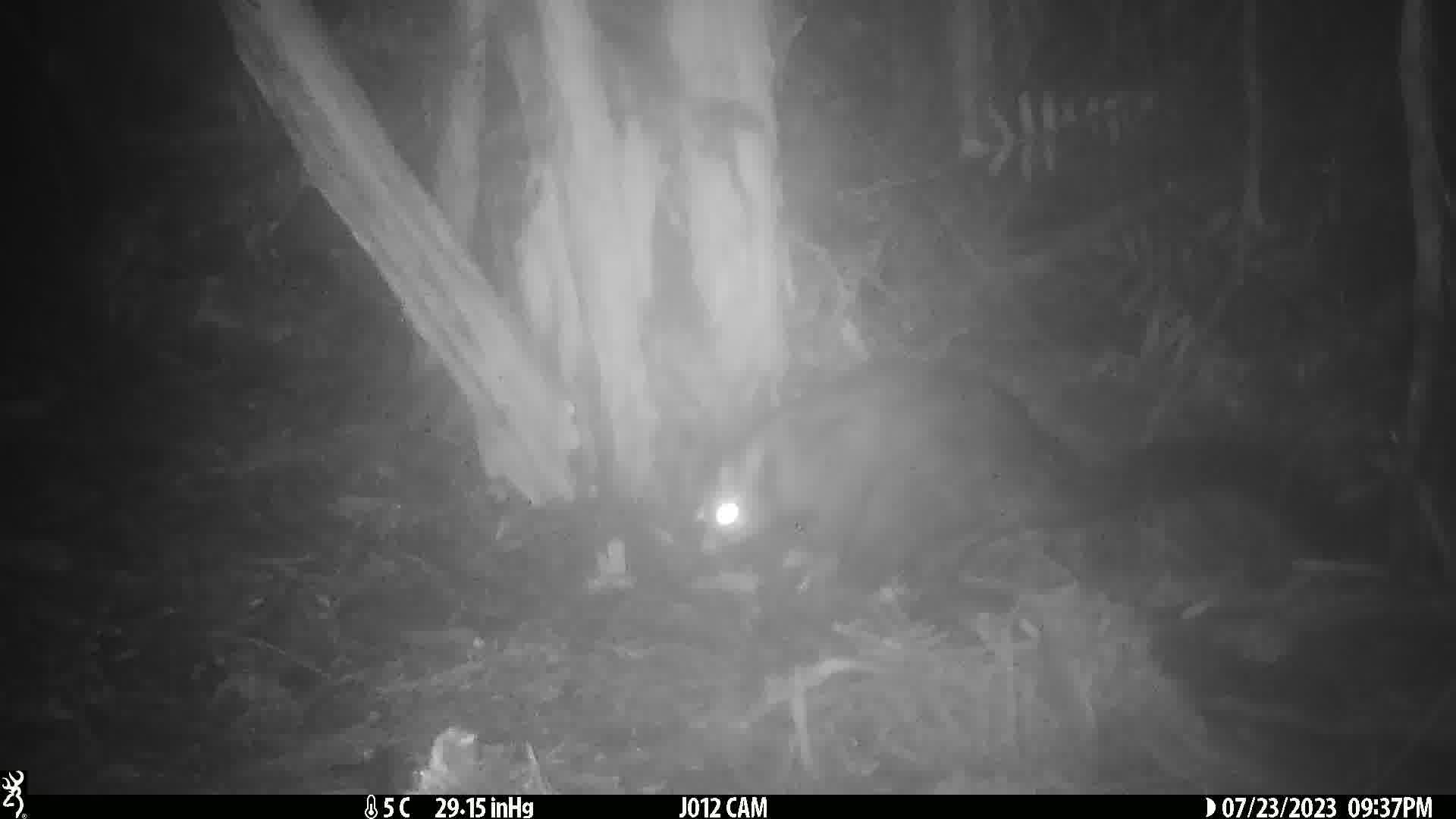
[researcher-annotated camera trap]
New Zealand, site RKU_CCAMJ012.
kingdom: Animalia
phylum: Chordata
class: Mammalia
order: Diprotodontia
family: Phalangeridae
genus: Trichosurus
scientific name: Trichosurus vulpecula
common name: common brushtail possum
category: possum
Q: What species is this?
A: Possum (common brushtail possum) (Trichosurus vulpecula).